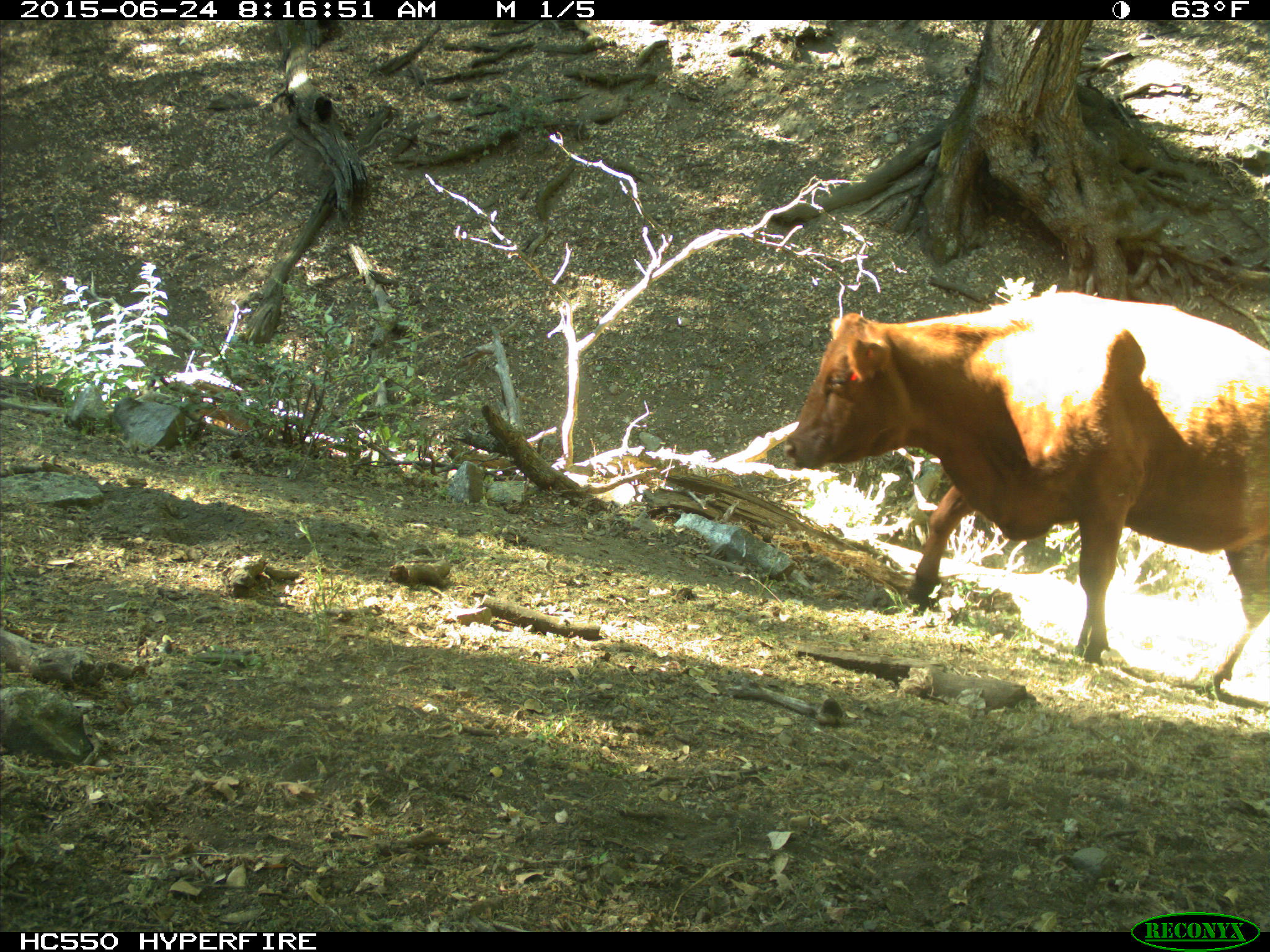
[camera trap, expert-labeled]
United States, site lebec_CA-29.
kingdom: Animalia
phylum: Chordata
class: Mammalia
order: Artiodactyla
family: Bovidae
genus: Bos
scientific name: Bos taurus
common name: domestic cow